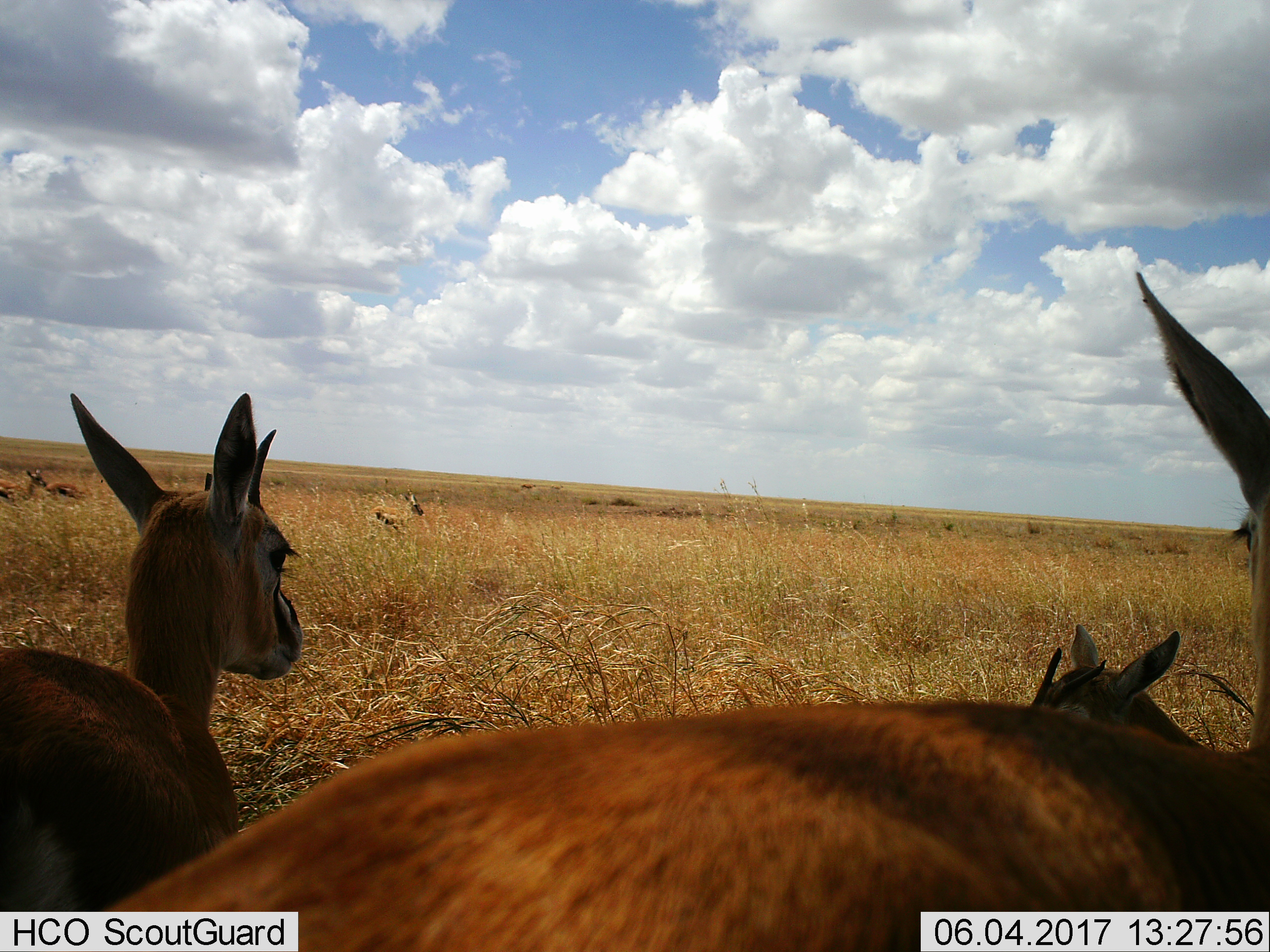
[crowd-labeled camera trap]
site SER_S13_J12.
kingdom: Animalia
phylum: Chordata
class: Mammalia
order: Artiodactyla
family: Bovidae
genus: Eudorcas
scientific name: Eudorcas thomsonii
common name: thomson's gazelle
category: gazellethomsons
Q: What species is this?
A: Gazellethomsons (thomson's gazelle) (Eudorcas thomsonii).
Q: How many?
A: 6.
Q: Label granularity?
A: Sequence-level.